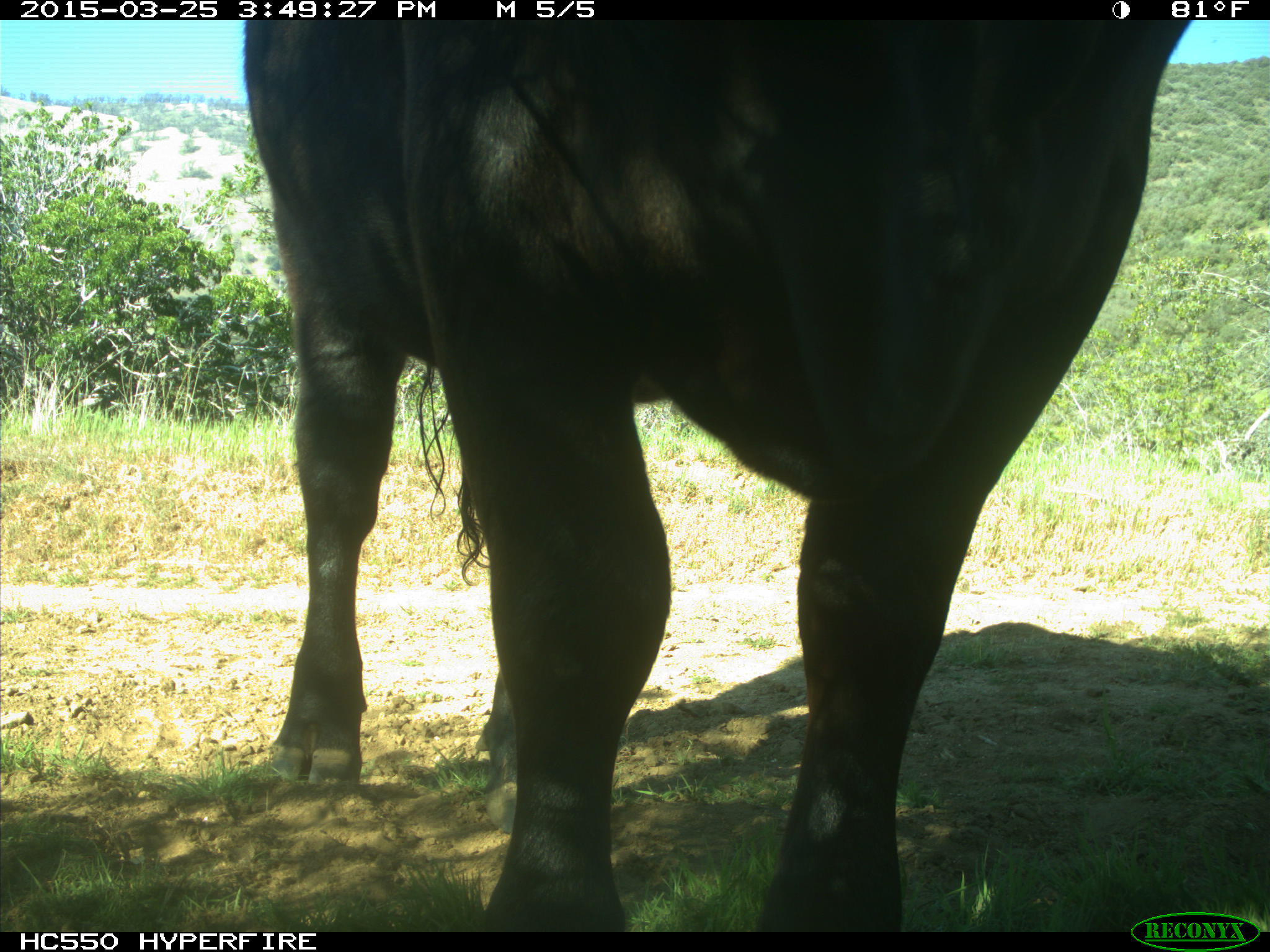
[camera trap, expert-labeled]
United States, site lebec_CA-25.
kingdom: Animalia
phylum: Chordata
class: Mammalia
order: Artiodactyla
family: Bovidae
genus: Bos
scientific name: Bos taurus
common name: domestic cow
Bos taurus (domestic cow).